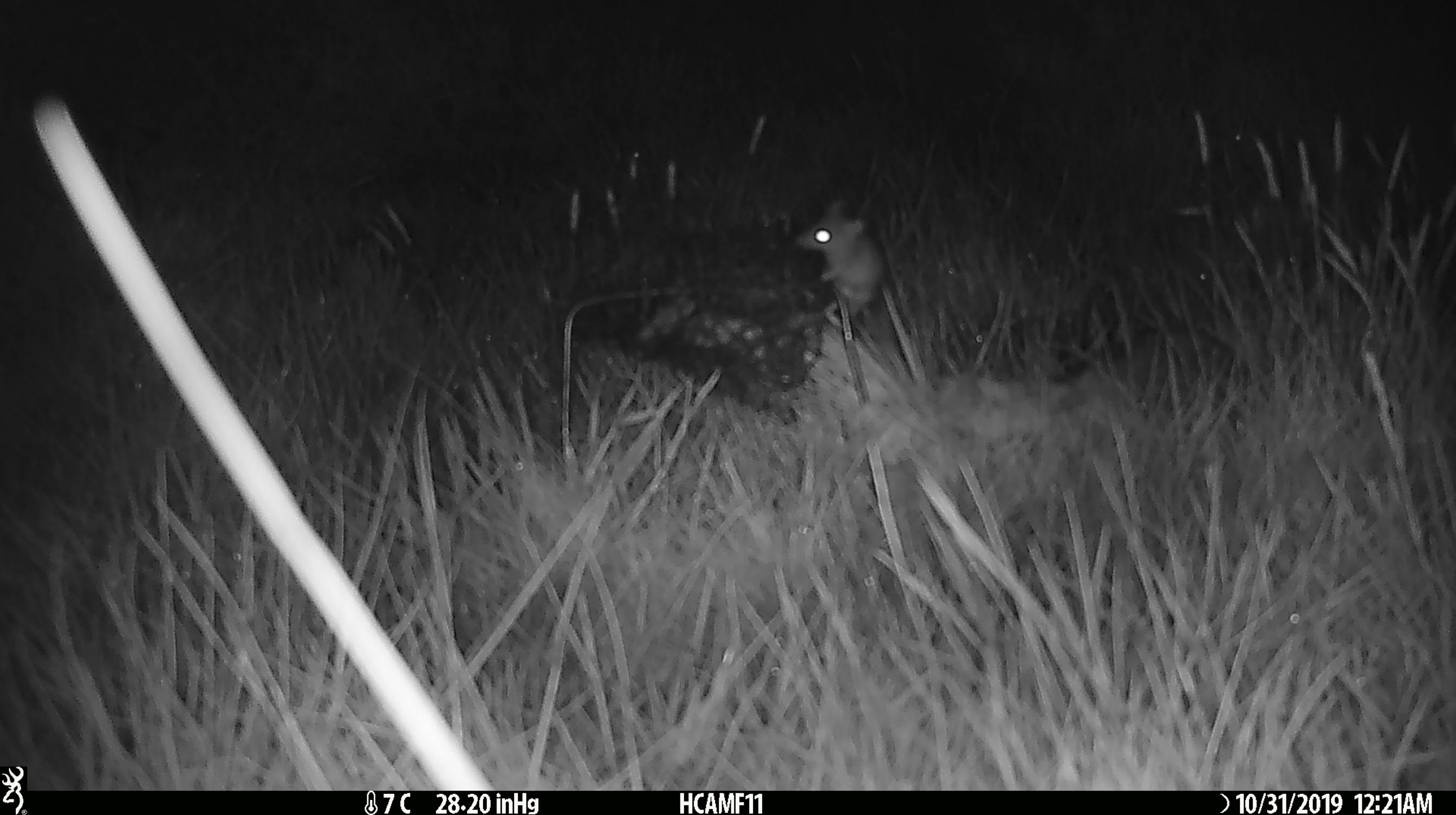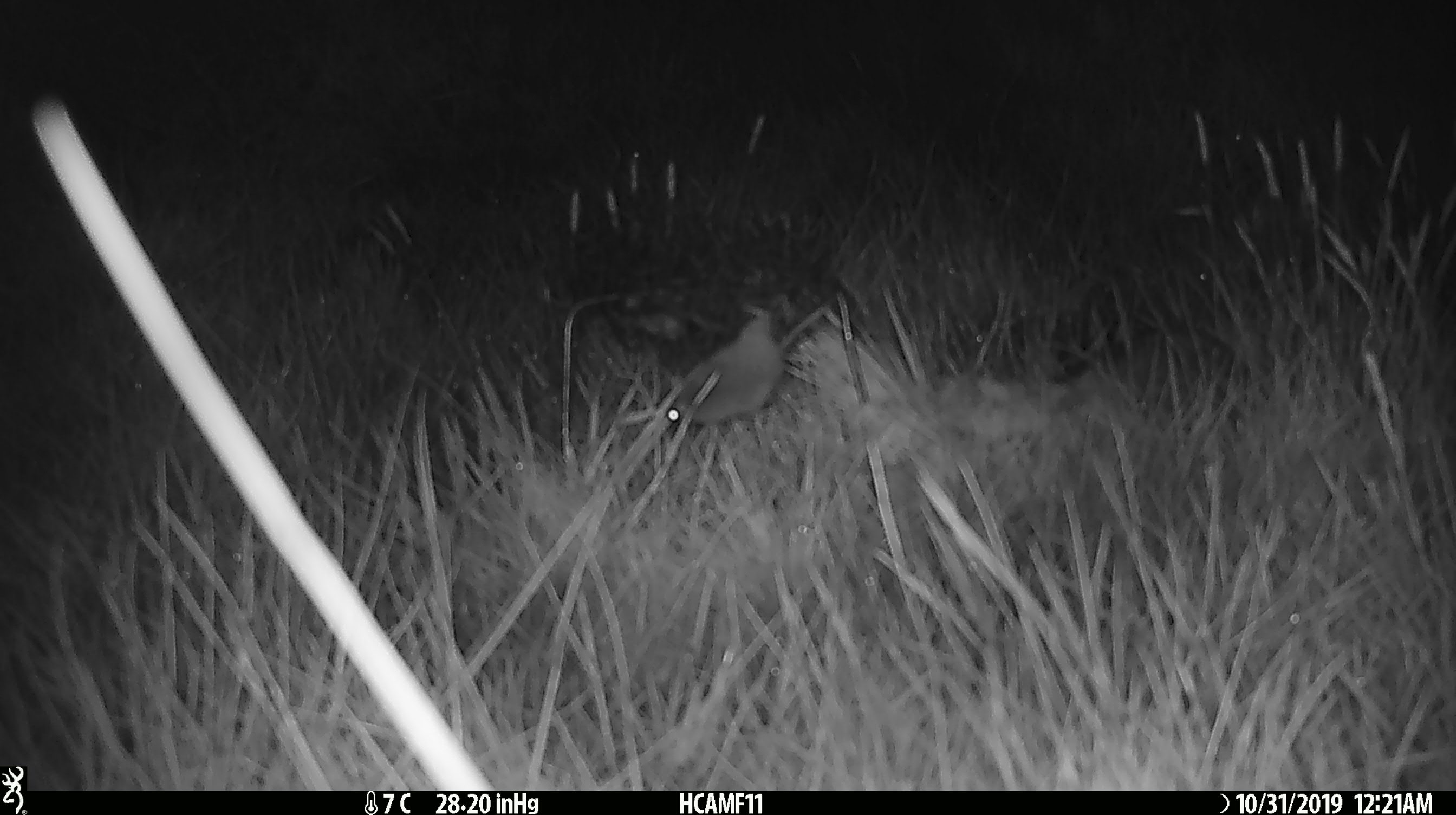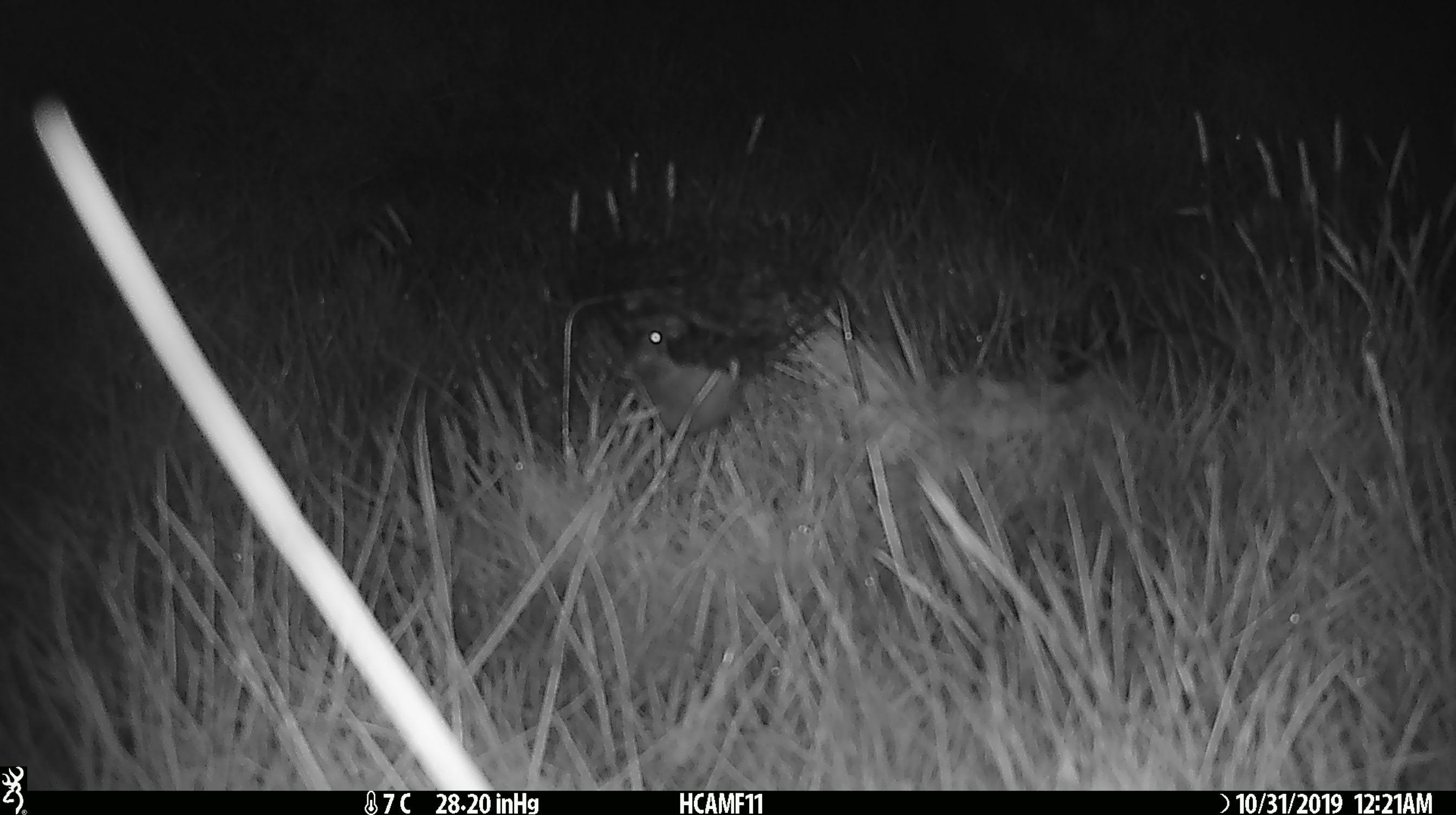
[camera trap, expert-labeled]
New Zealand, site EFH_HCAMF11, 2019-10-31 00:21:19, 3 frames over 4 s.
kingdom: Animalia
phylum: Chordata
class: Mammalia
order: Rodentia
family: Muridae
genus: Mus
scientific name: Mus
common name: mouse